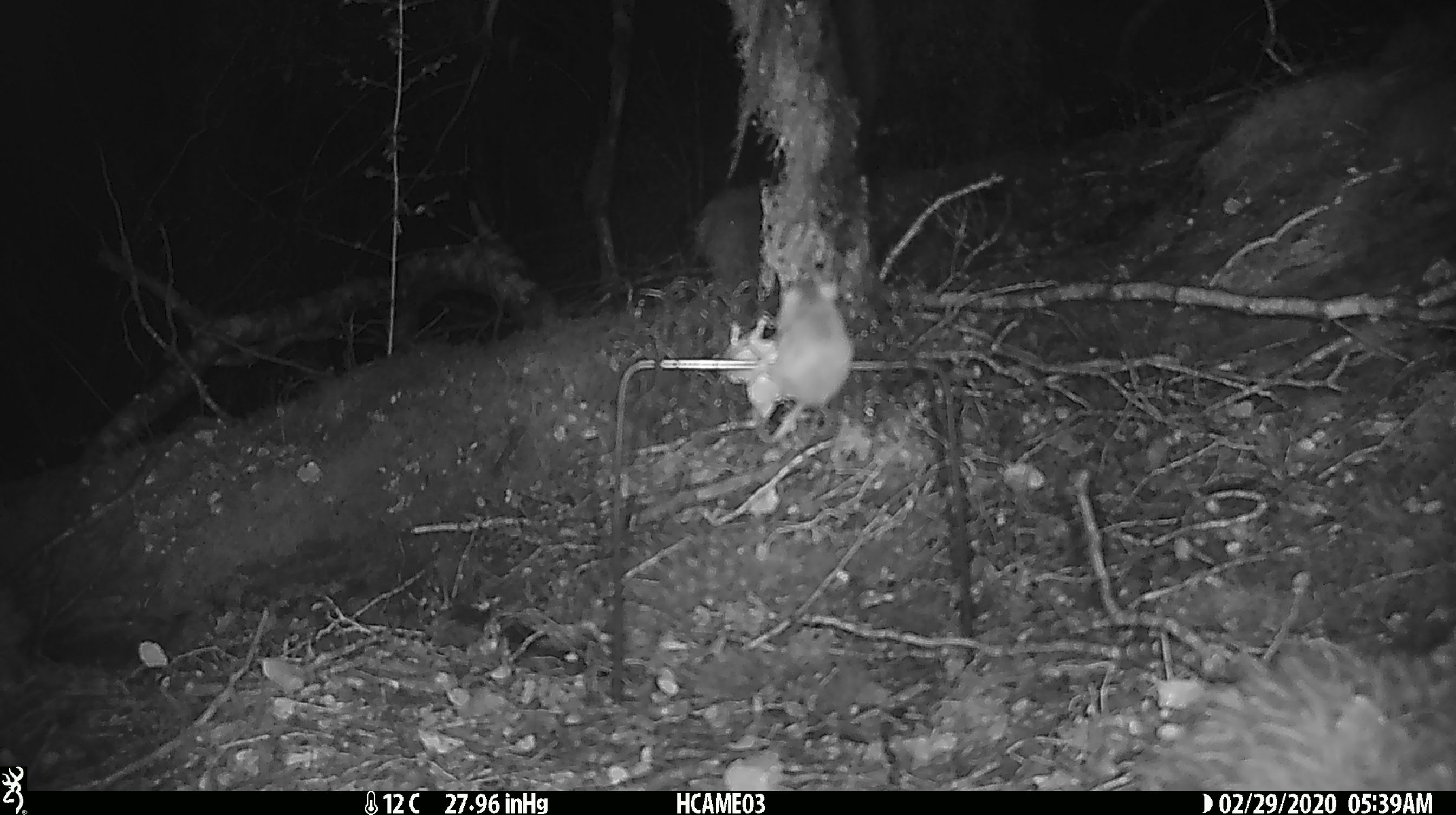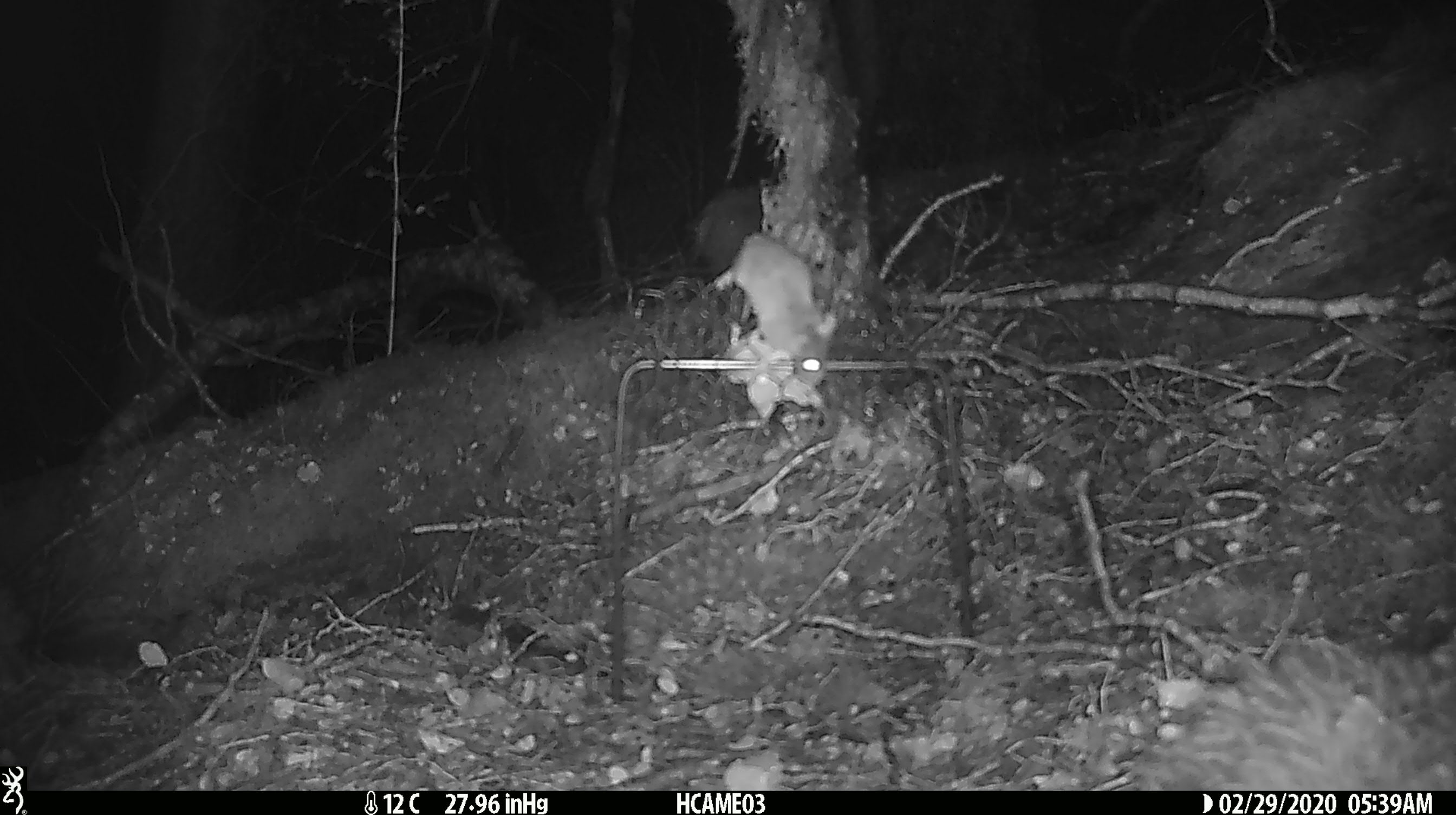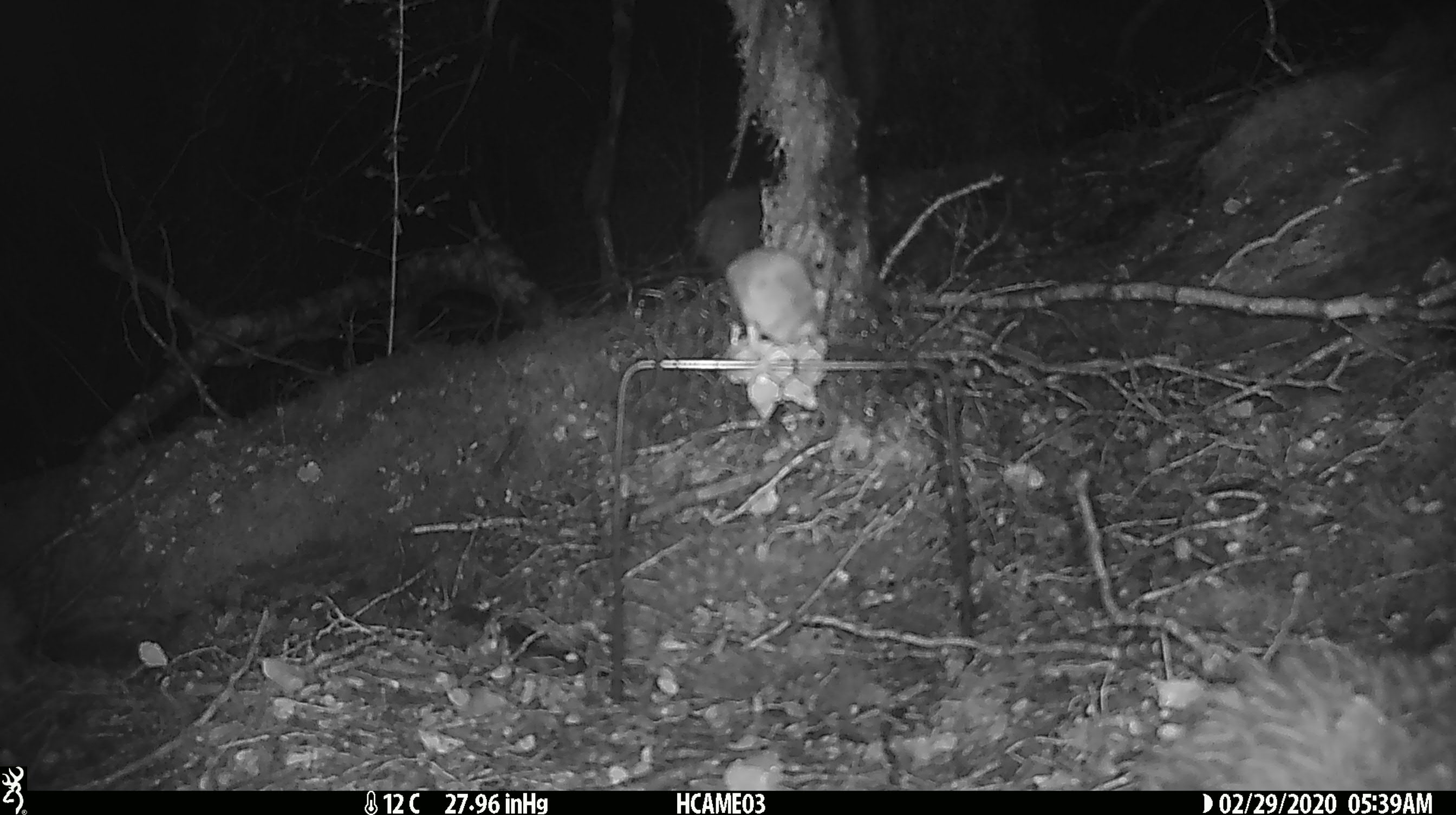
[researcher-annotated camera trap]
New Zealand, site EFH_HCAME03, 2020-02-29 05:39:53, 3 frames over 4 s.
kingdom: Animalia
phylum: Chordata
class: Mammalia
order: Rodentia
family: Muridae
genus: Mus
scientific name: Mus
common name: mouse